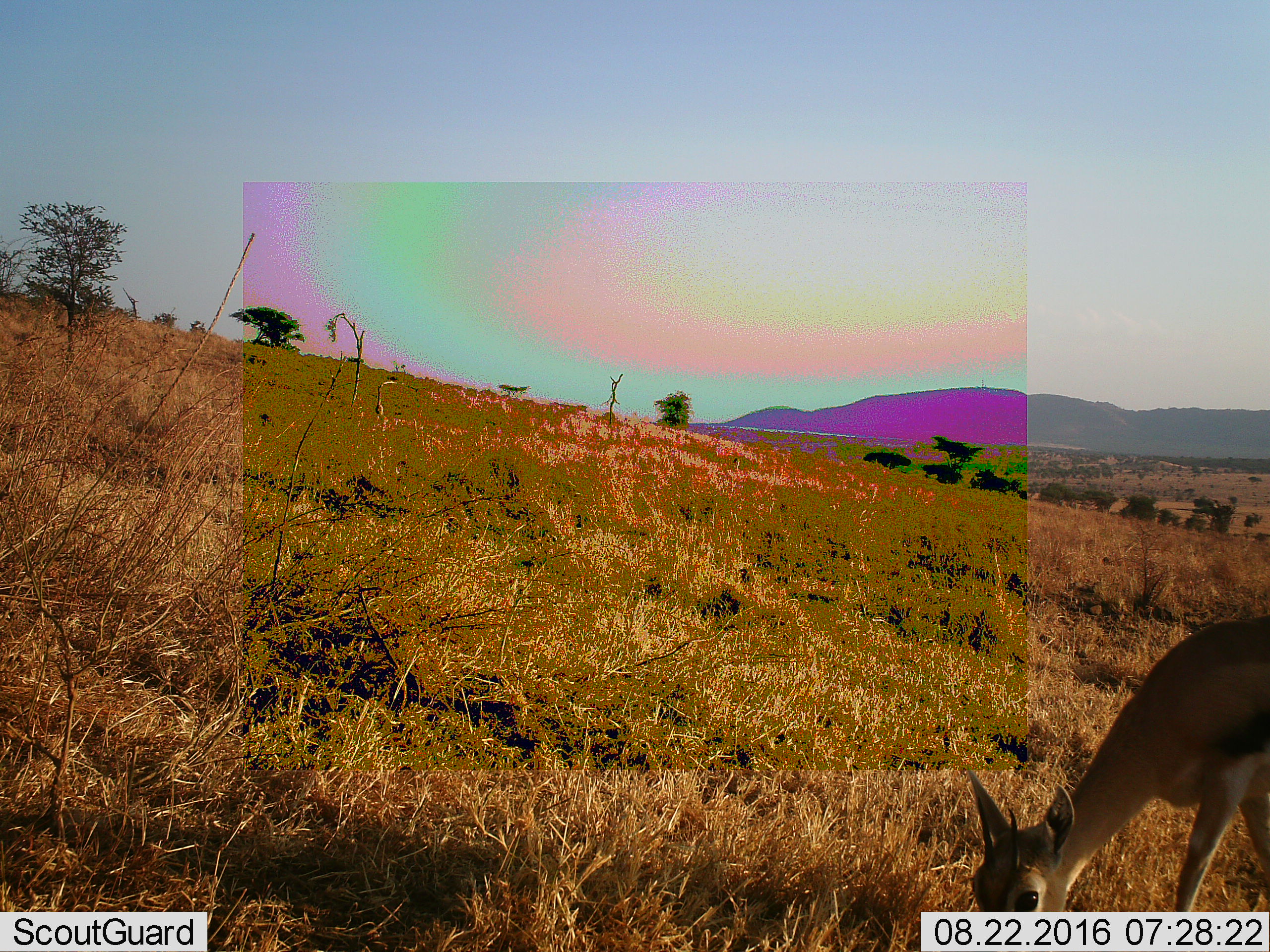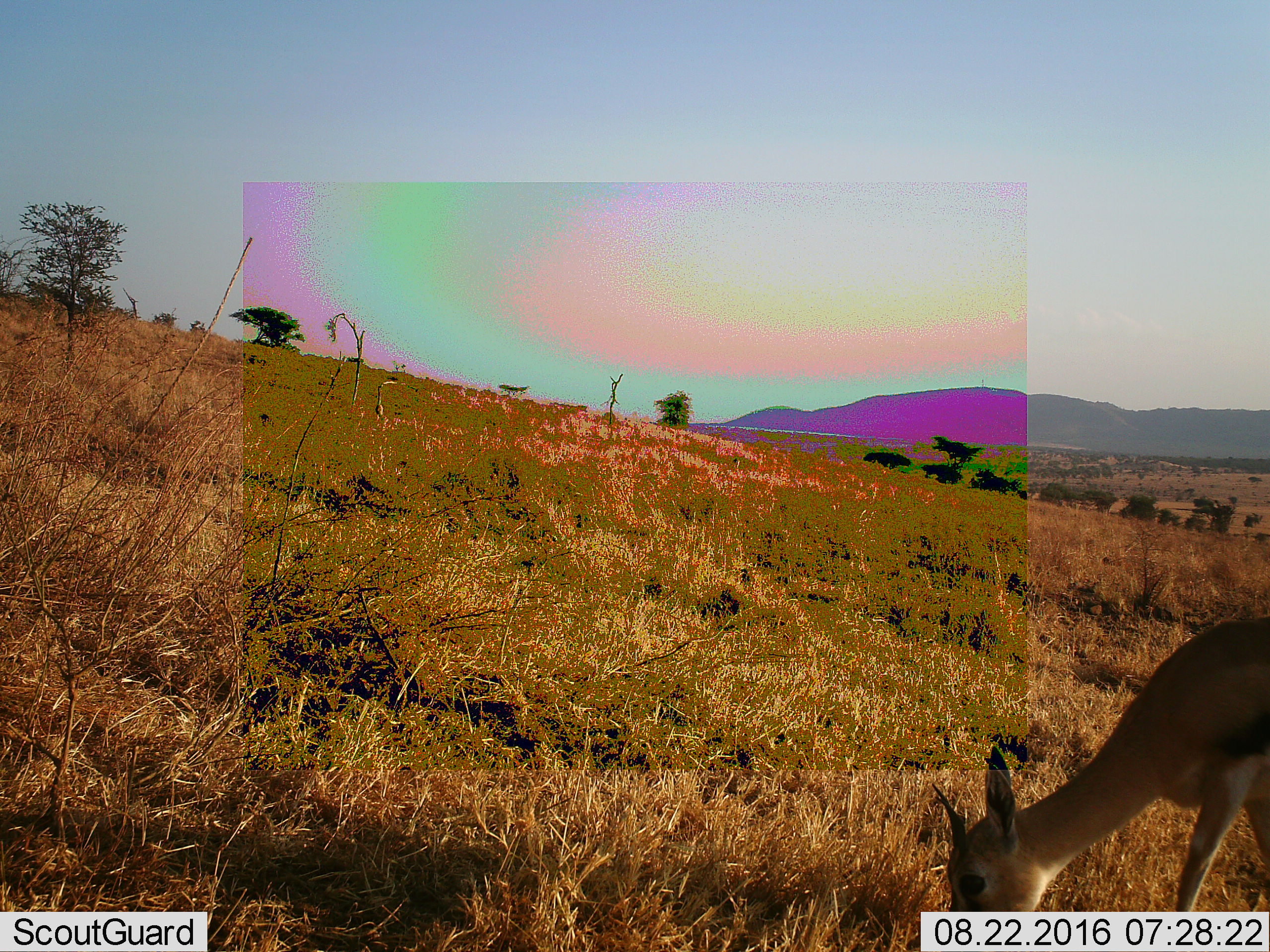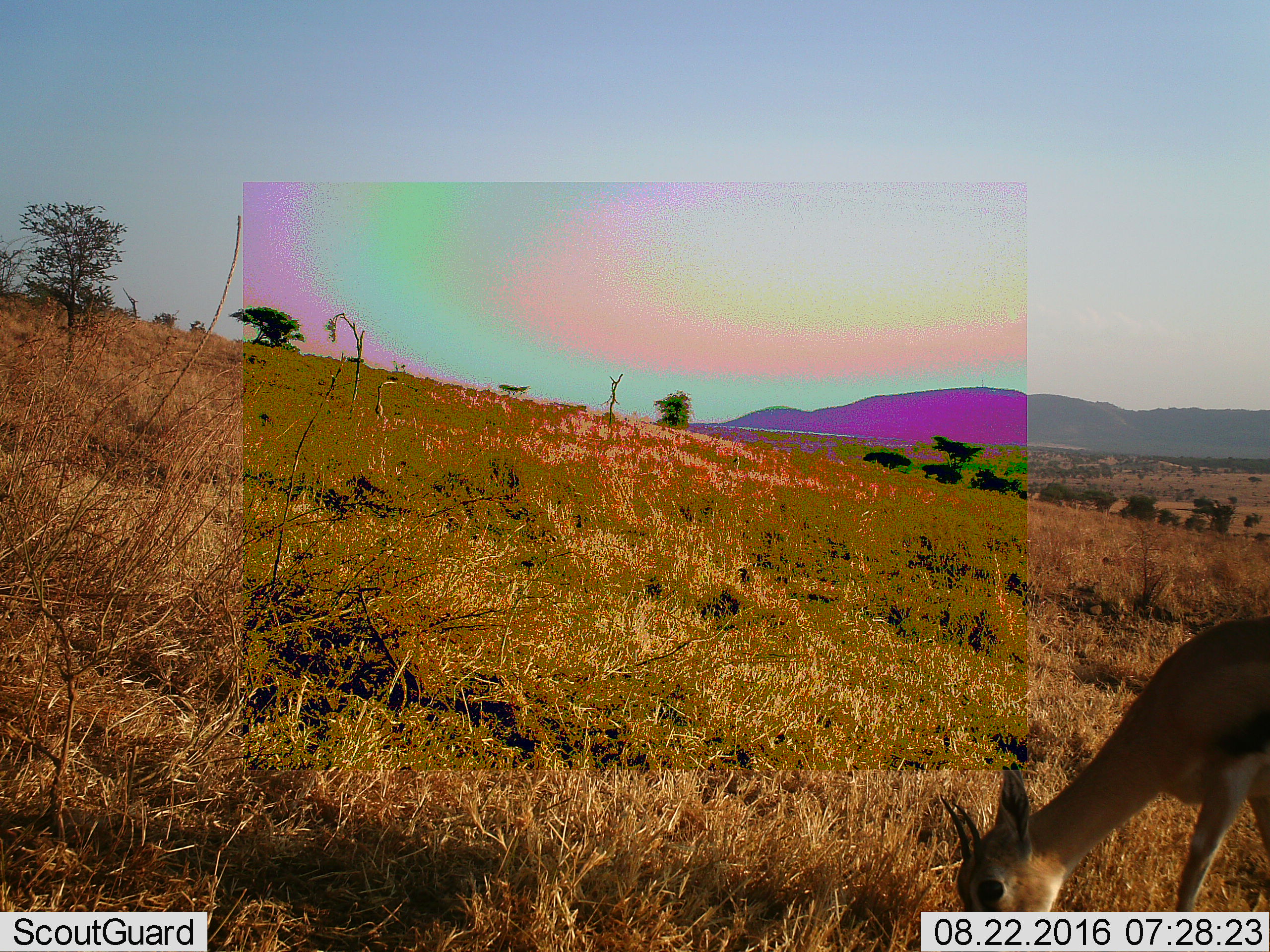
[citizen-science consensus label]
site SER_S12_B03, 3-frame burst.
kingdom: Animalia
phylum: Chordata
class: Mammalia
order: Artiodactyla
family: Bovidae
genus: Eudorcas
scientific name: Eudorcas thomsonii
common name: thomson's gazelle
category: gazellethomsons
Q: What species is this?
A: Gazellethomsons (thomson's gazelle) (Eudorcas thomsonii).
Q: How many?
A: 1.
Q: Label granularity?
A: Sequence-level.